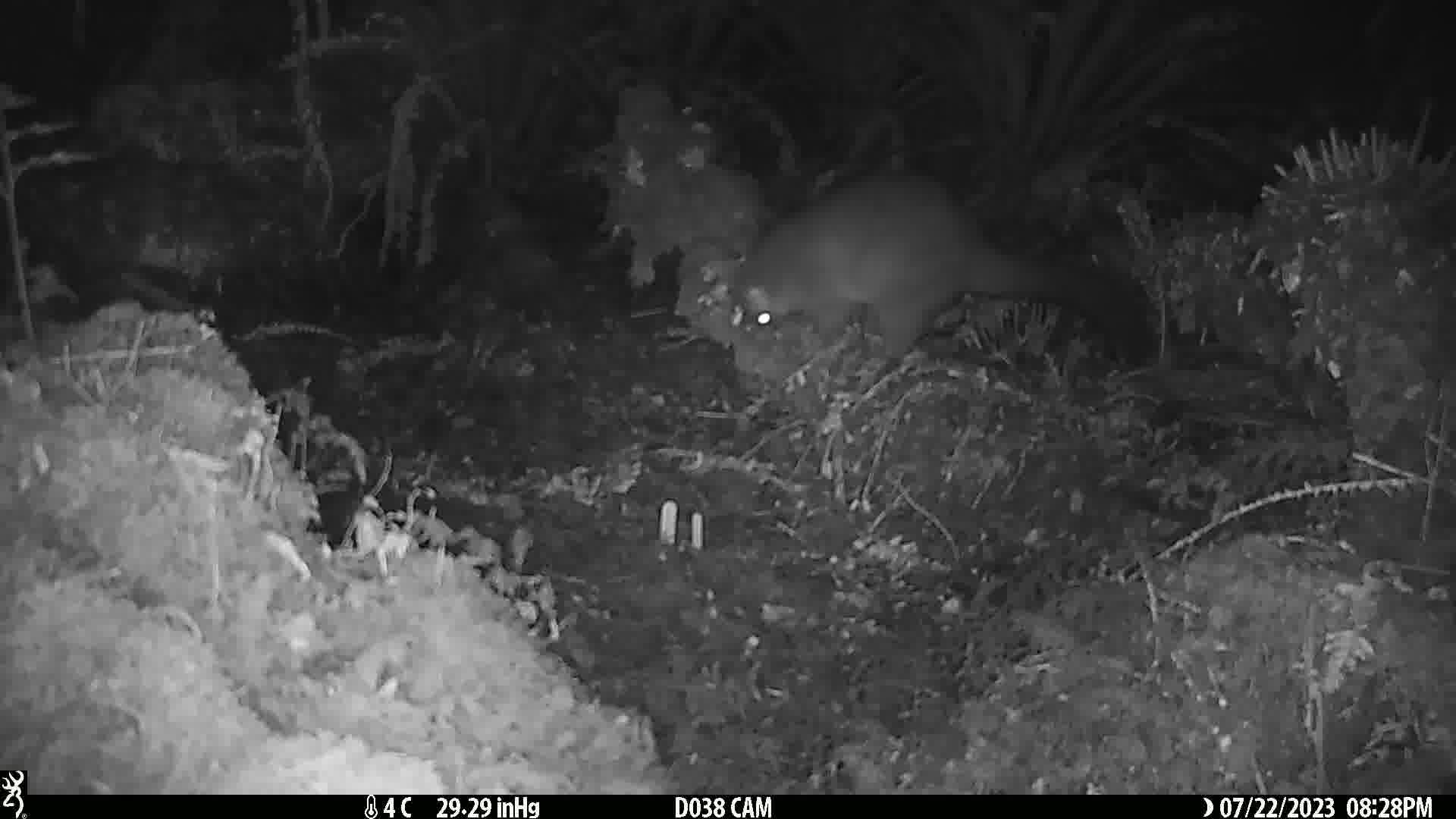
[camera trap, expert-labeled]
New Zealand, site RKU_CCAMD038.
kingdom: Animalia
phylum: Chordata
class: Mammalia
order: Diprotodontia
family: Phalangeridae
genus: Trichosurus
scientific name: Trichosurus vulpecula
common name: common brushtail possum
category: possum